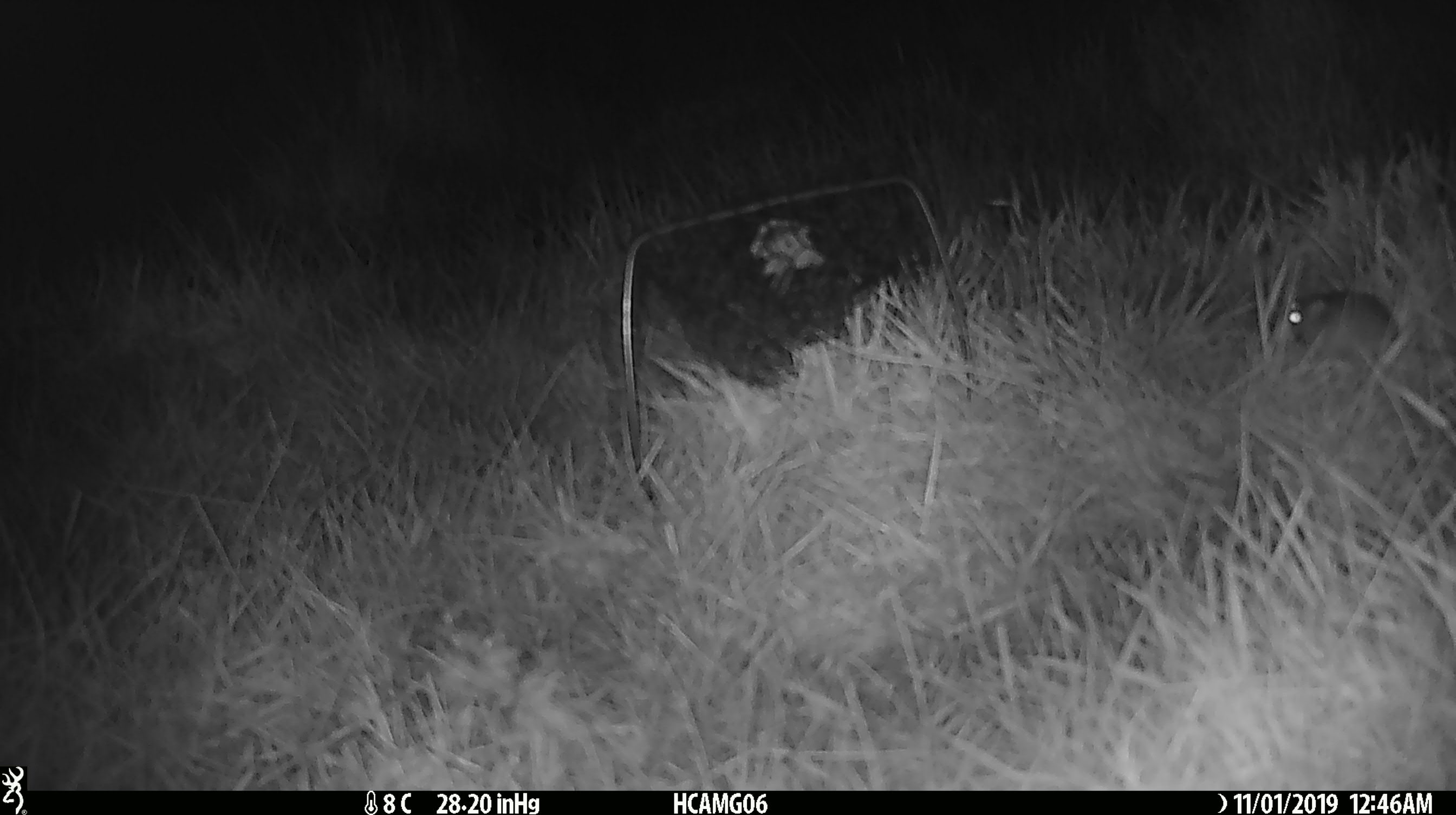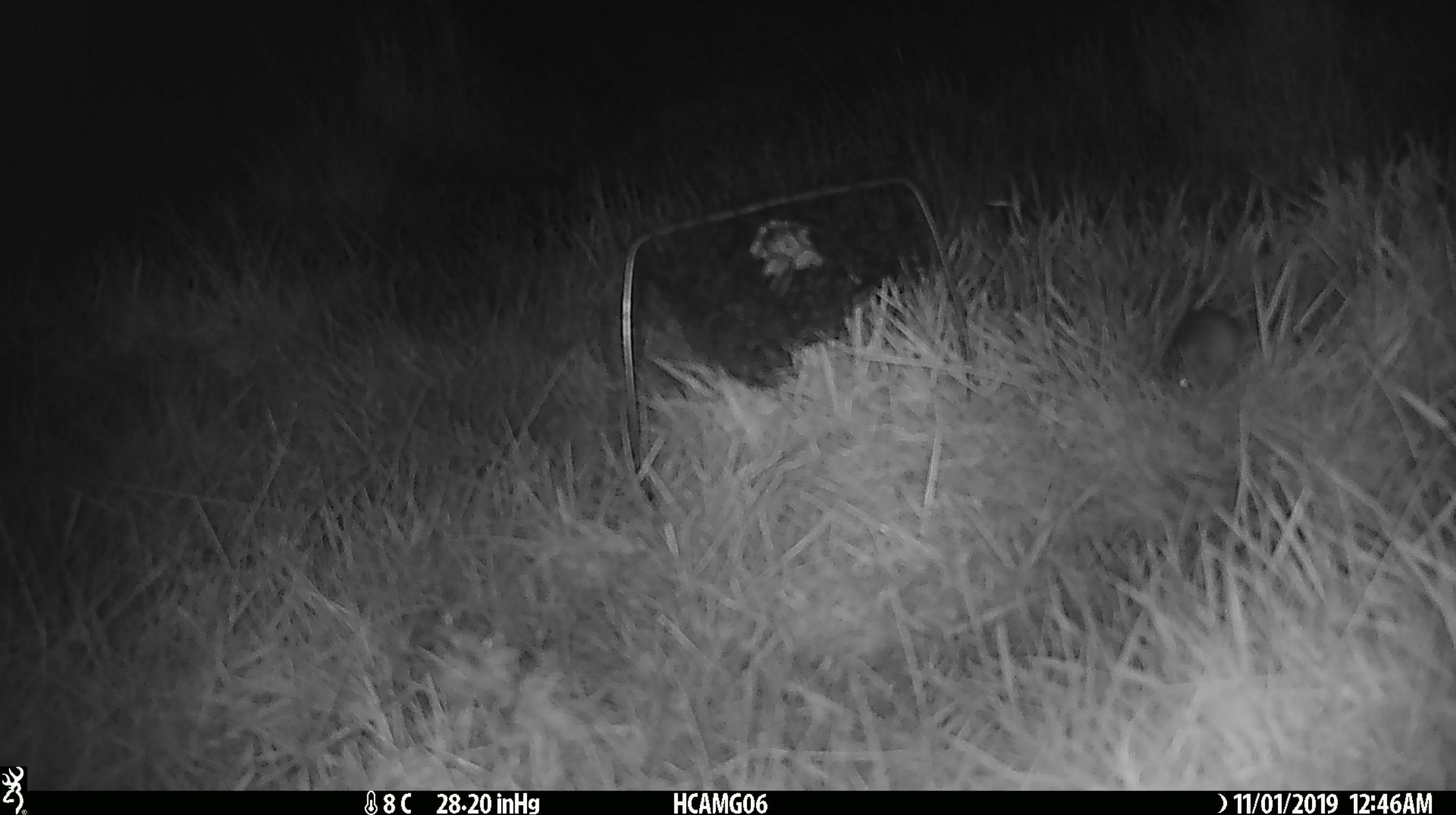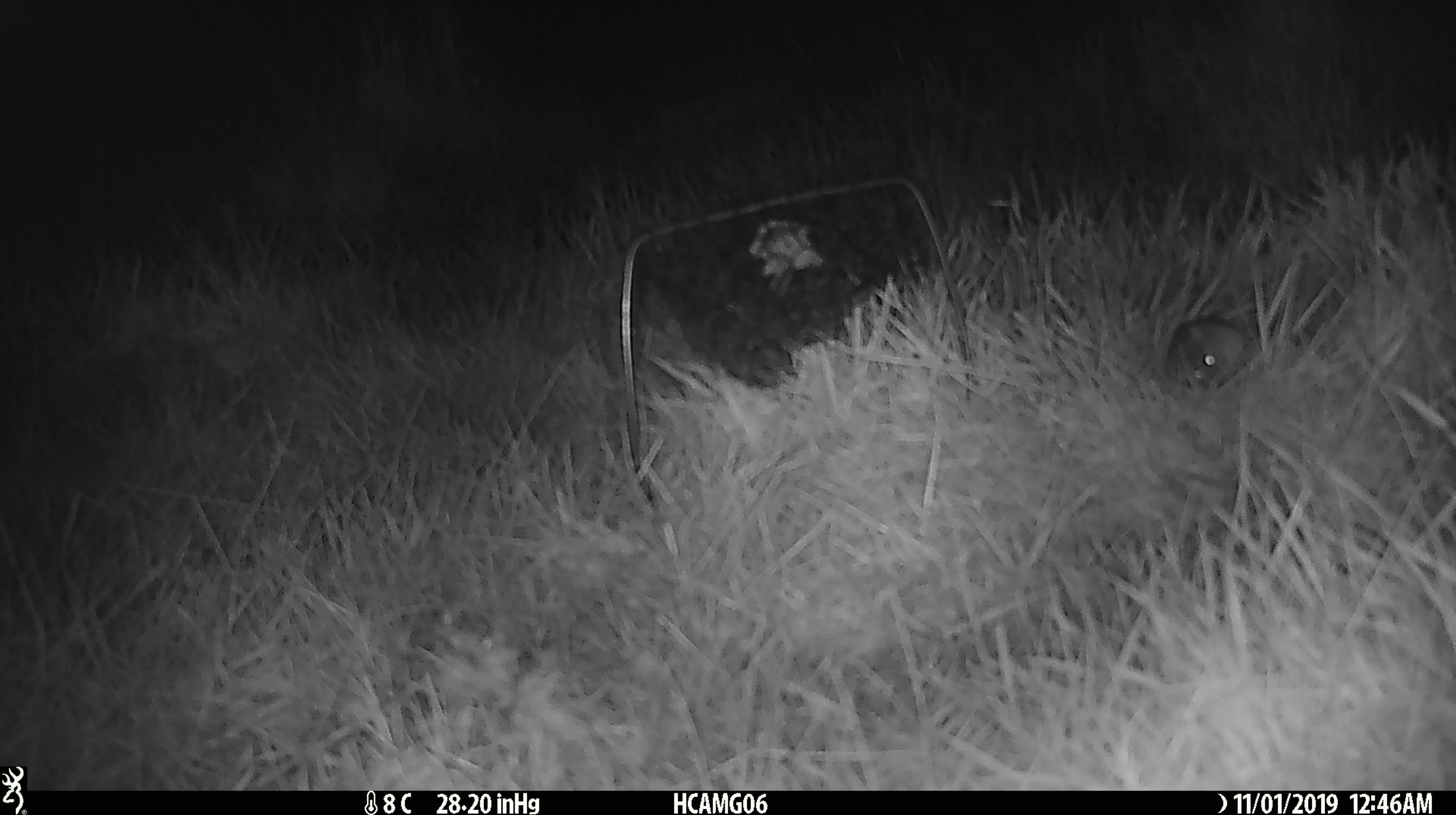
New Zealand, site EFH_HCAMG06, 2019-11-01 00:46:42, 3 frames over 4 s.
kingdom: Animalia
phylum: Chordata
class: Mammalia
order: Rodentia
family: Muridae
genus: Mus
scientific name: Mus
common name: mouse